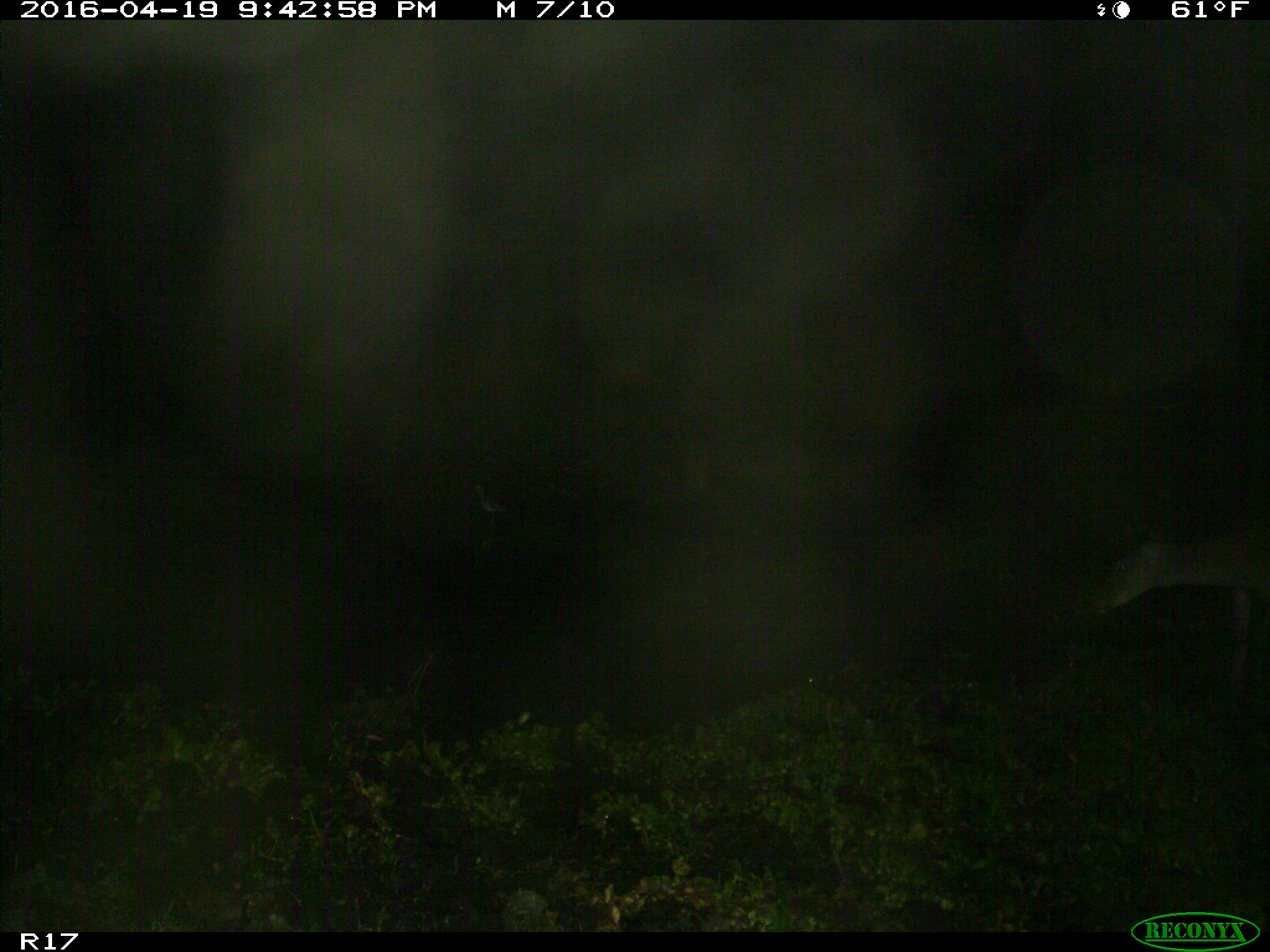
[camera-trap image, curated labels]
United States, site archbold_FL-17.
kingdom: Animalia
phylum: Chordata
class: Mammalia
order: Artiodactyla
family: Cervidae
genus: Odocoileus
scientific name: Odocoileus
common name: deer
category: unidentified deer